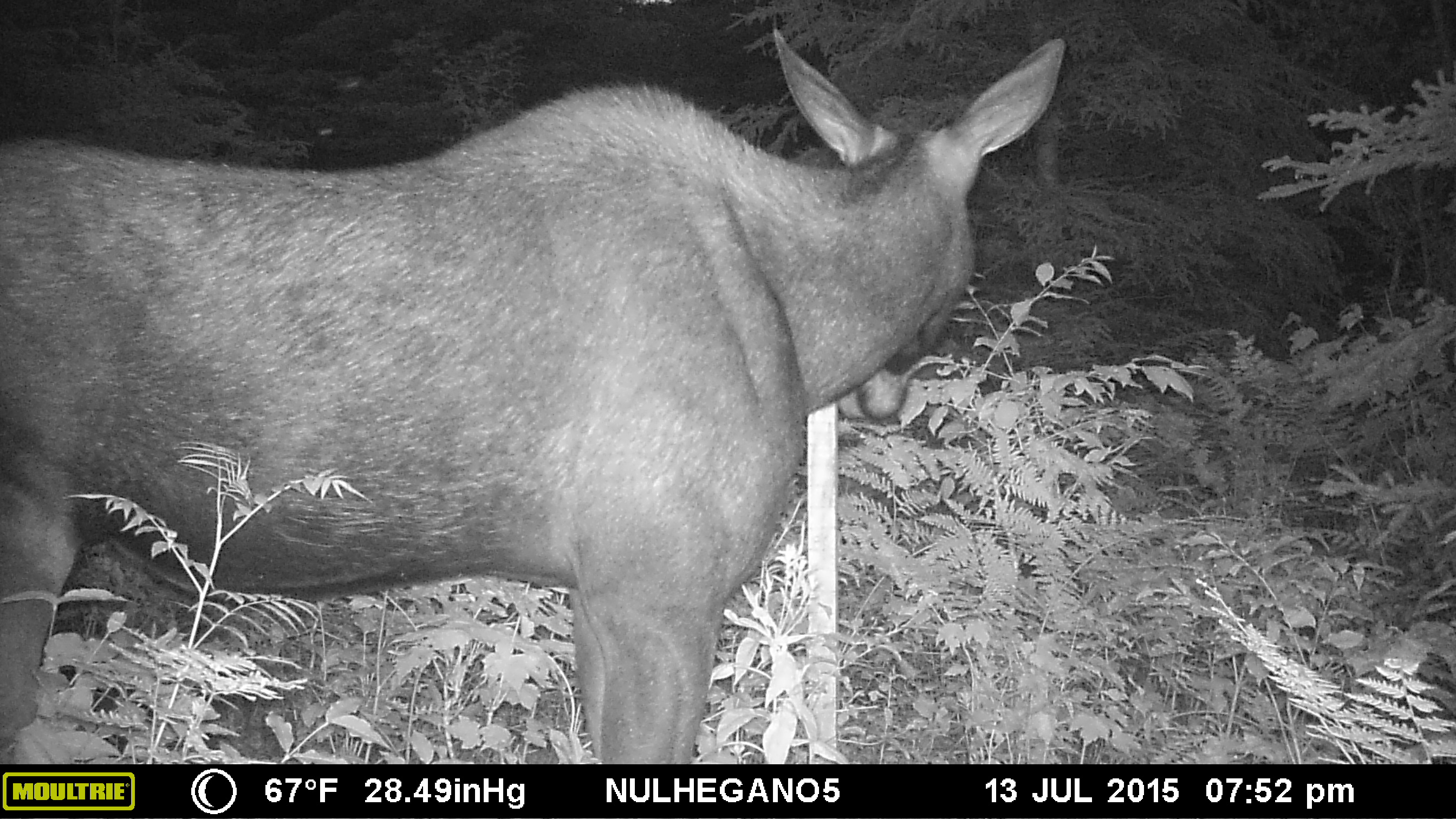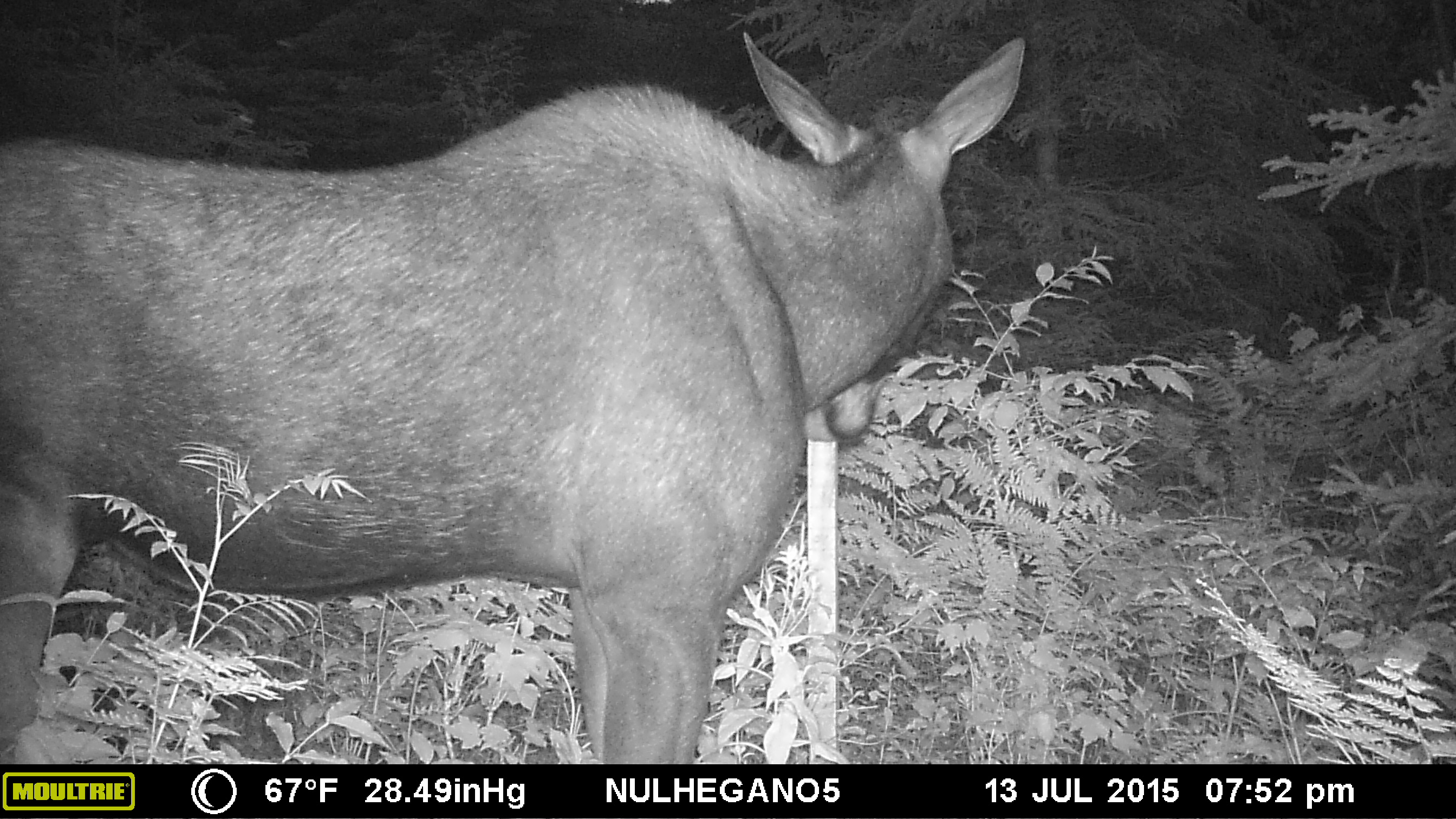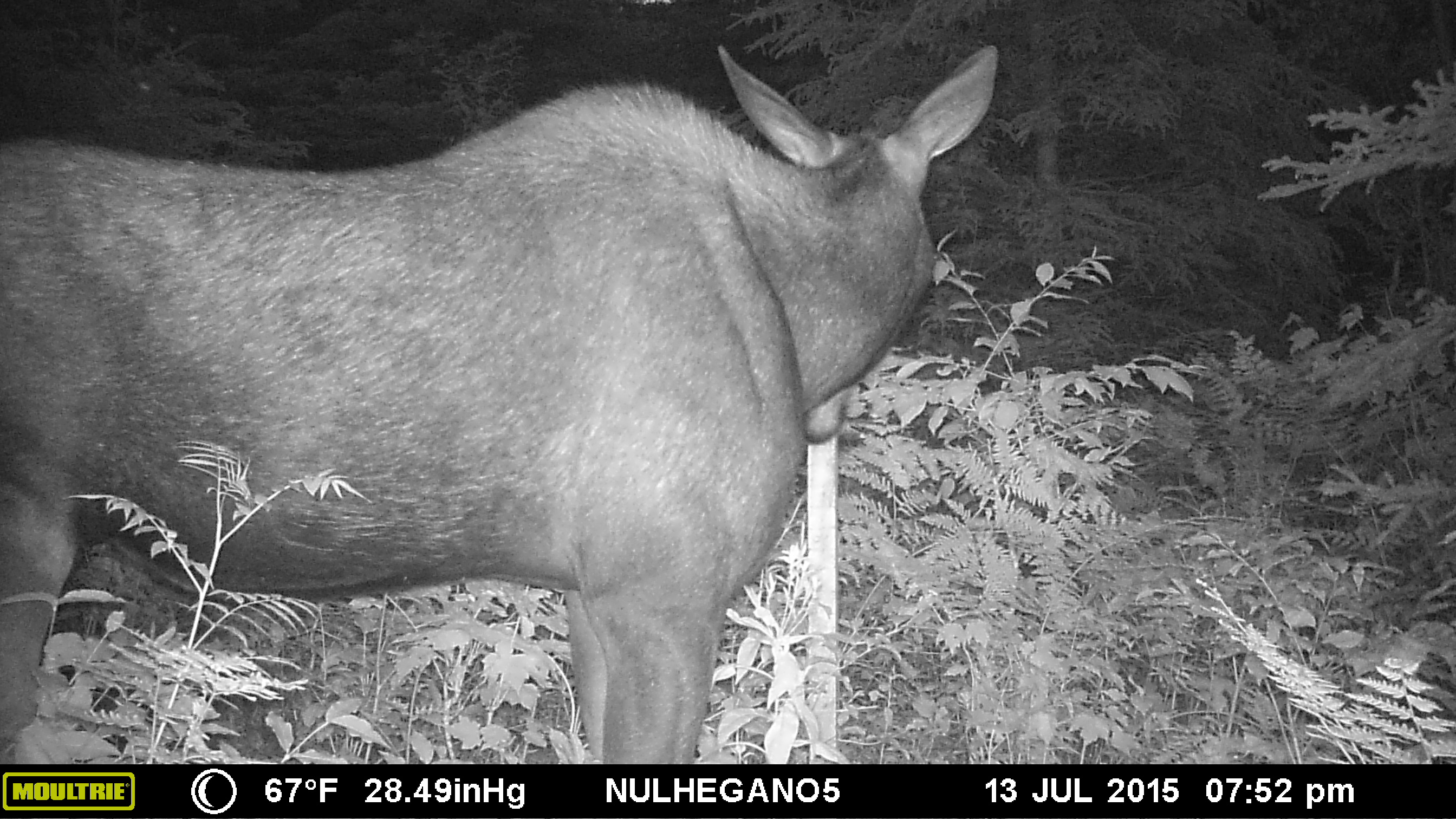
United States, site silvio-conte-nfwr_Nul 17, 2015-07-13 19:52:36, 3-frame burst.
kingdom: Animalia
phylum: Chordata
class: Mammalia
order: Artiodactyla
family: Cervidae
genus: Alces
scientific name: Alces alces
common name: moose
Moose (Alces alces).